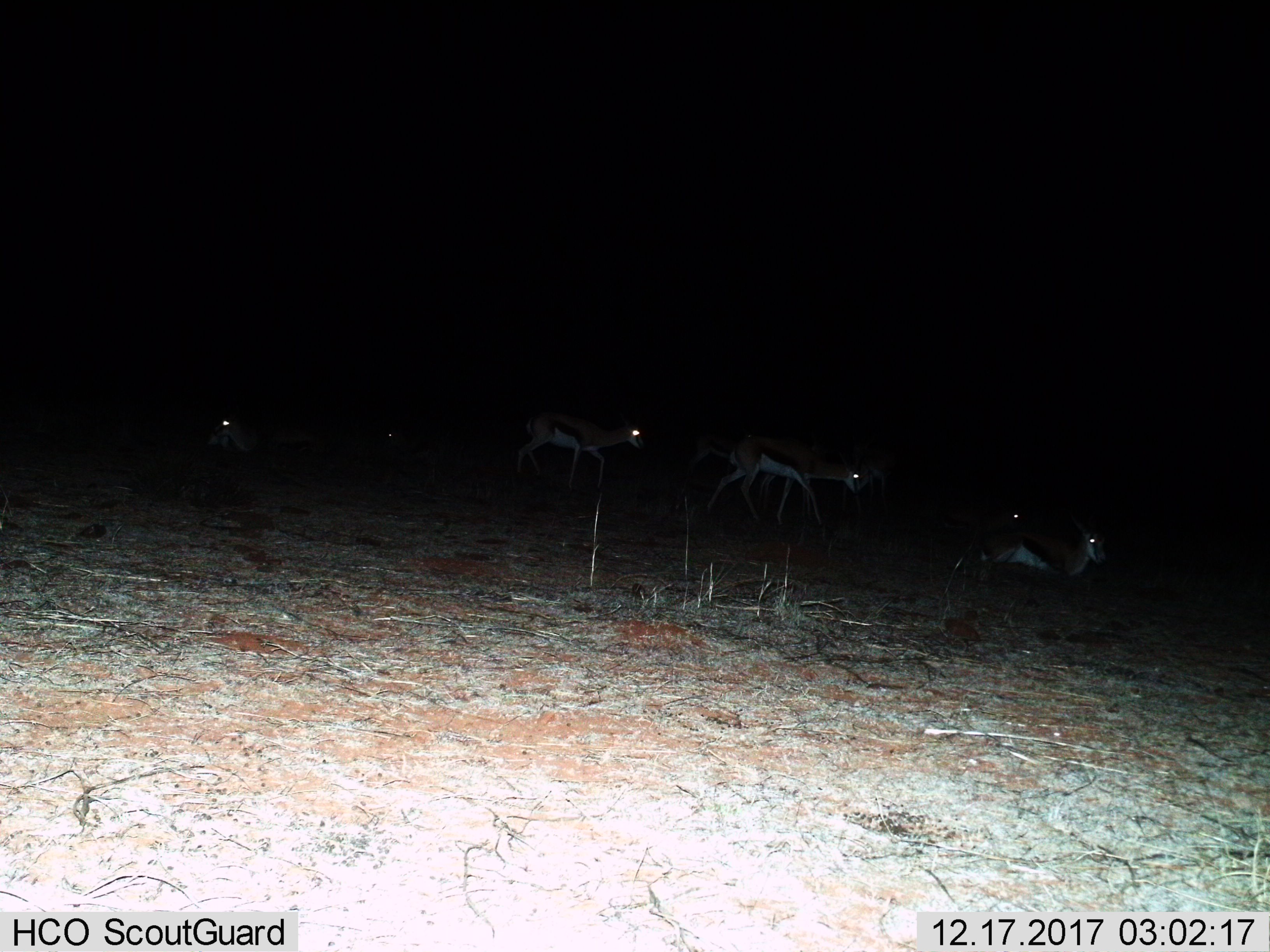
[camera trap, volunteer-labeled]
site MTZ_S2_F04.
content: unidentified animal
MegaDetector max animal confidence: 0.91